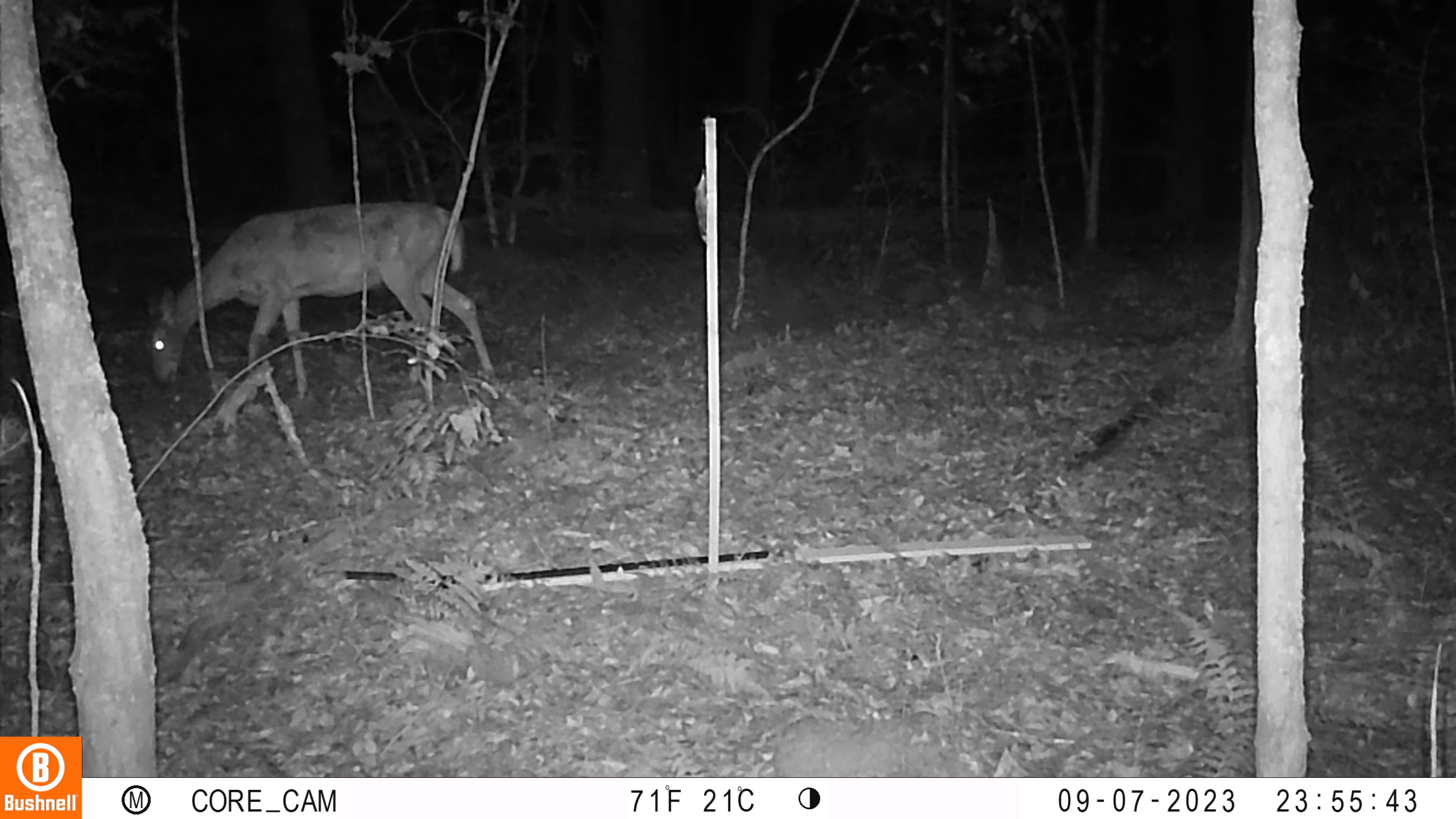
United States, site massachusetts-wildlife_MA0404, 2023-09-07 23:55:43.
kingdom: Animalia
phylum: Chordata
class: Mammalia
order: Artiodactyla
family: Cervidae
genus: Odocoileus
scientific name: Odocoileus virginianus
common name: white-tailed deer